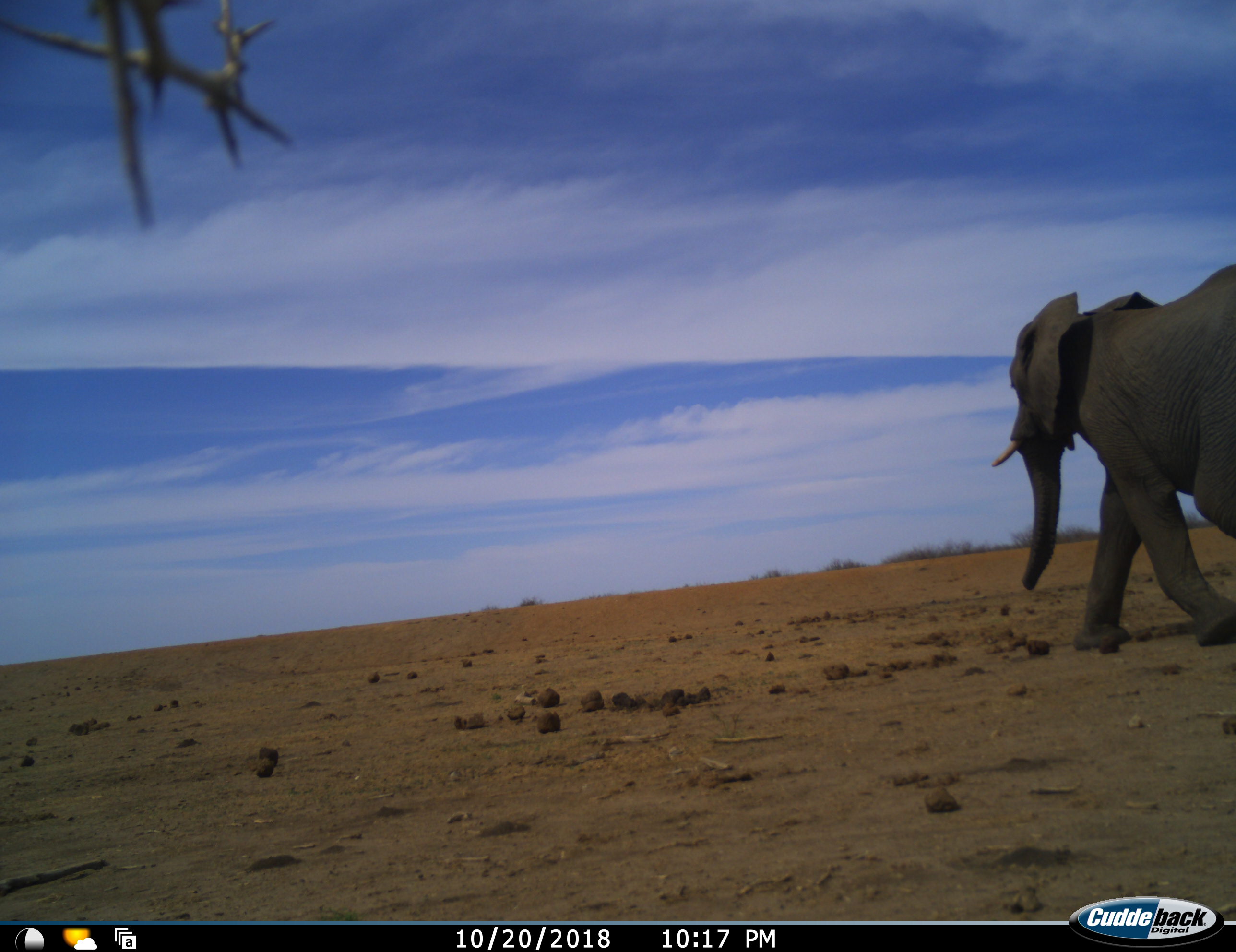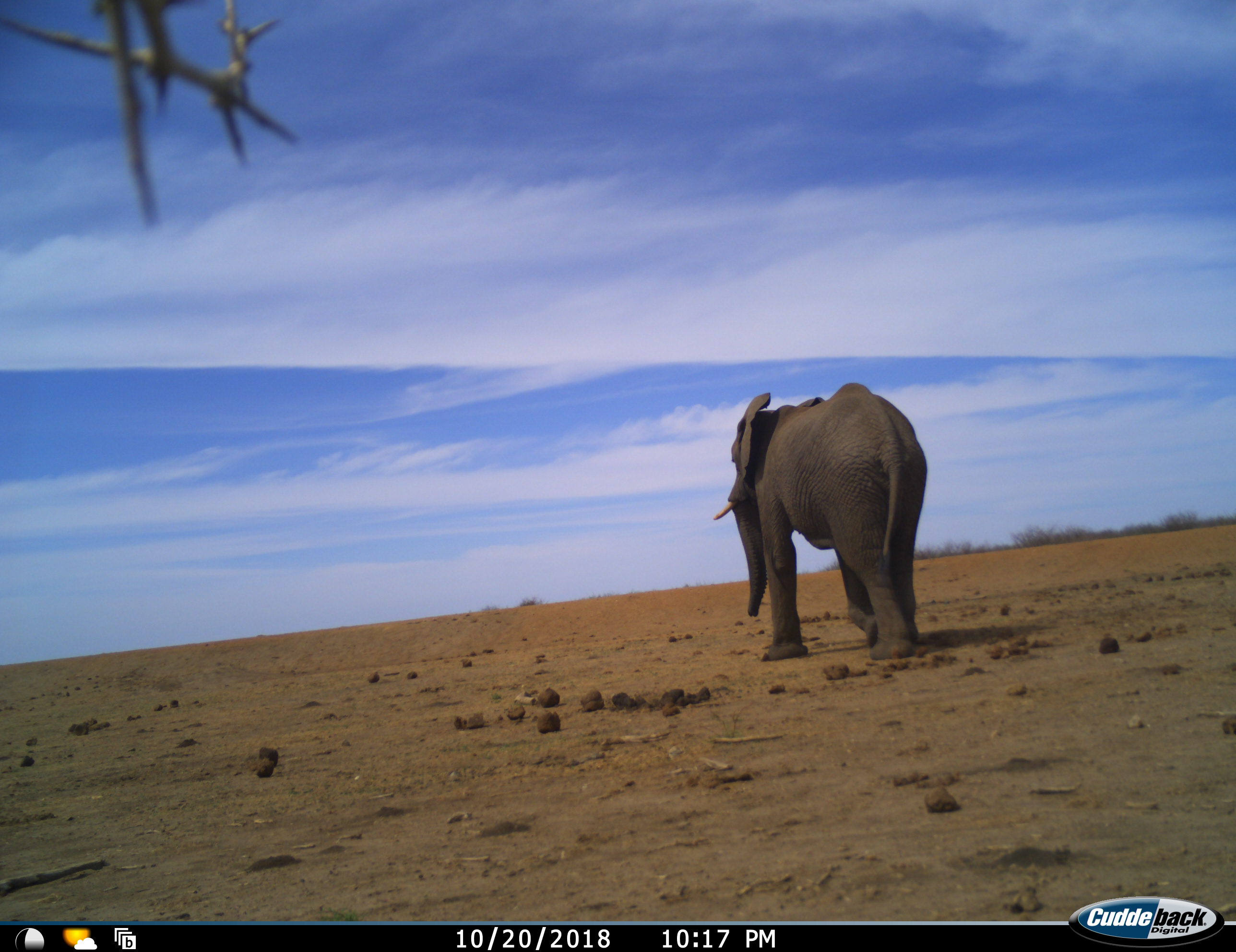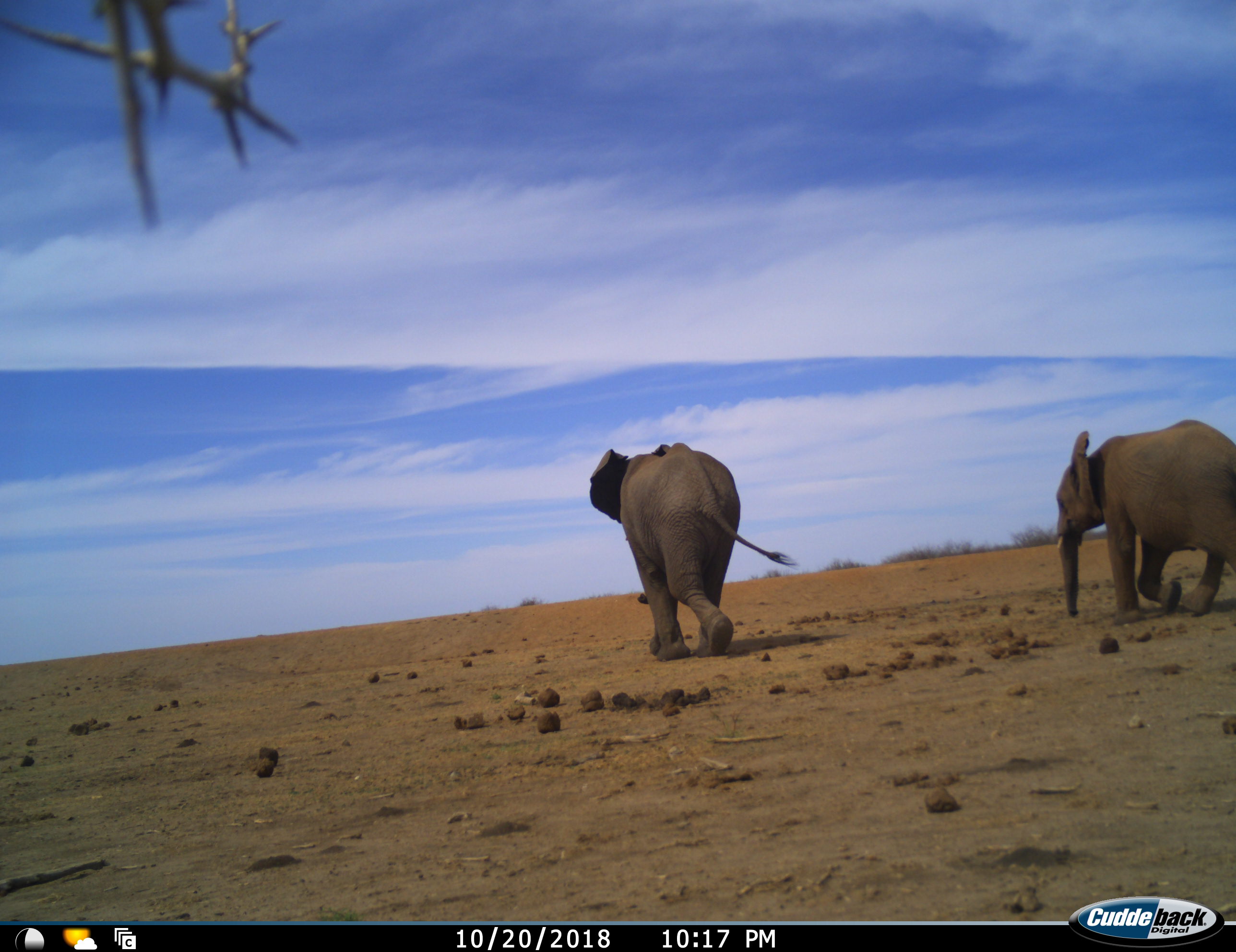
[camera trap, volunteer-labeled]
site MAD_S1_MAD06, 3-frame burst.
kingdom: Animalia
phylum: Chordata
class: Mammalia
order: Proboscidea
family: Elephantidae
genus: Loxodonta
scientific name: Loxodonta africana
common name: african bush elephant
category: elephant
Elephant (african bush elephant) (Loxodonta africana), count 2. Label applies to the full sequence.